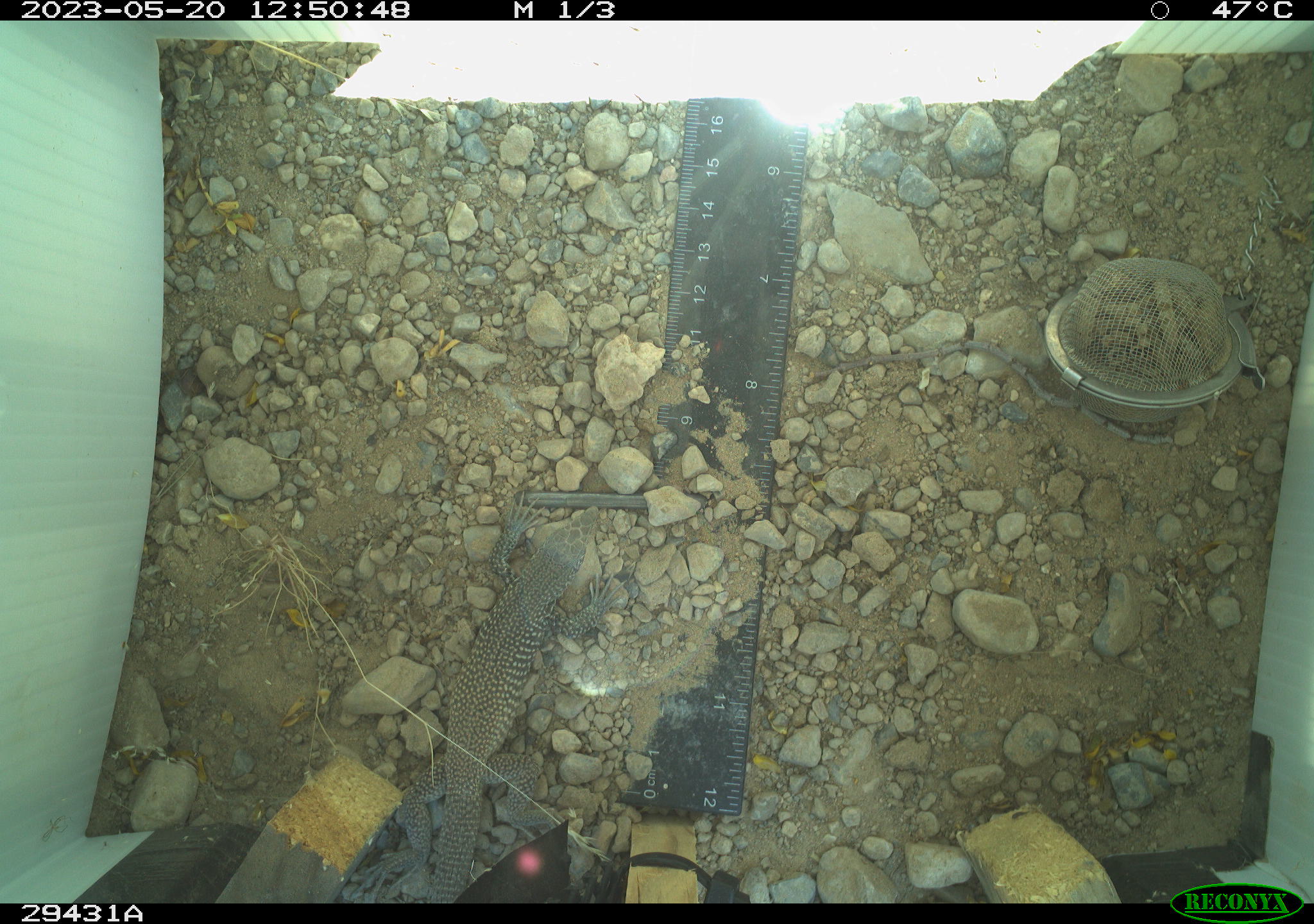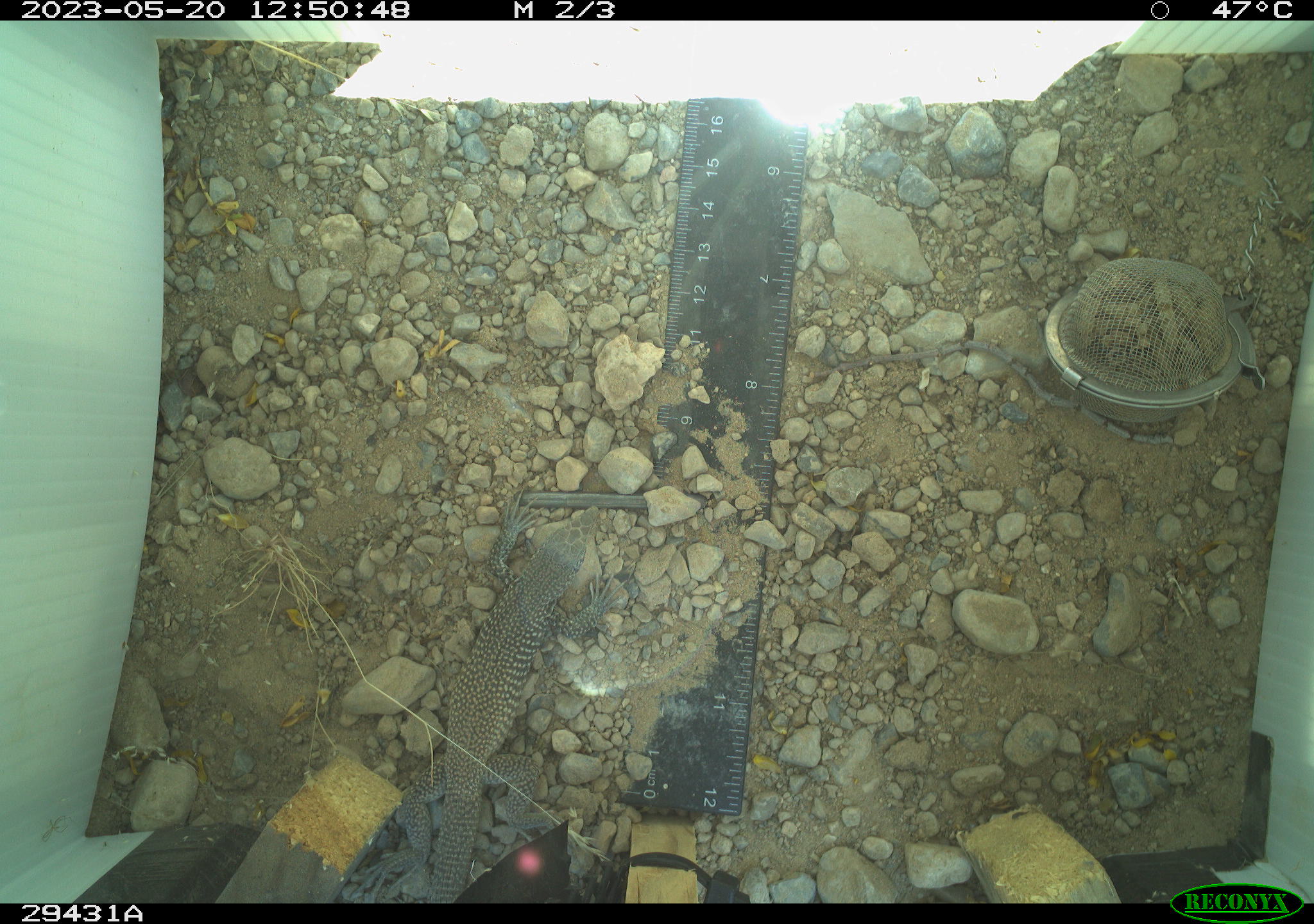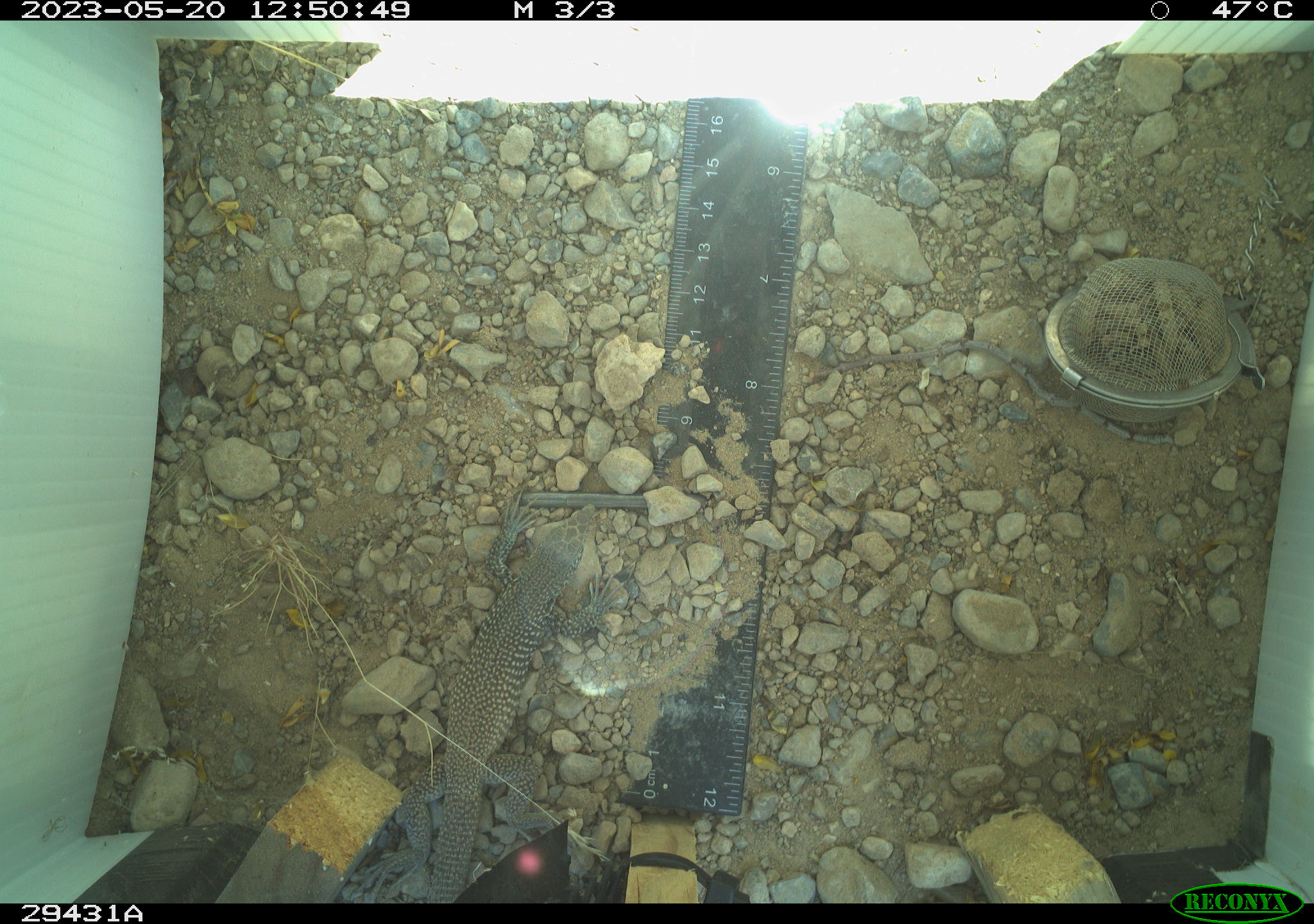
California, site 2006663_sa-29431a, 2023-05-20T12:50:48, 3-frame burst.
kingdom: Animalia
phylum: Chordata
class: Reptilia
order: Squamata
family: Teiidae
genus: Aspidoscelis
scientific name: Aspidoscelis tigris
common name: western whiptail